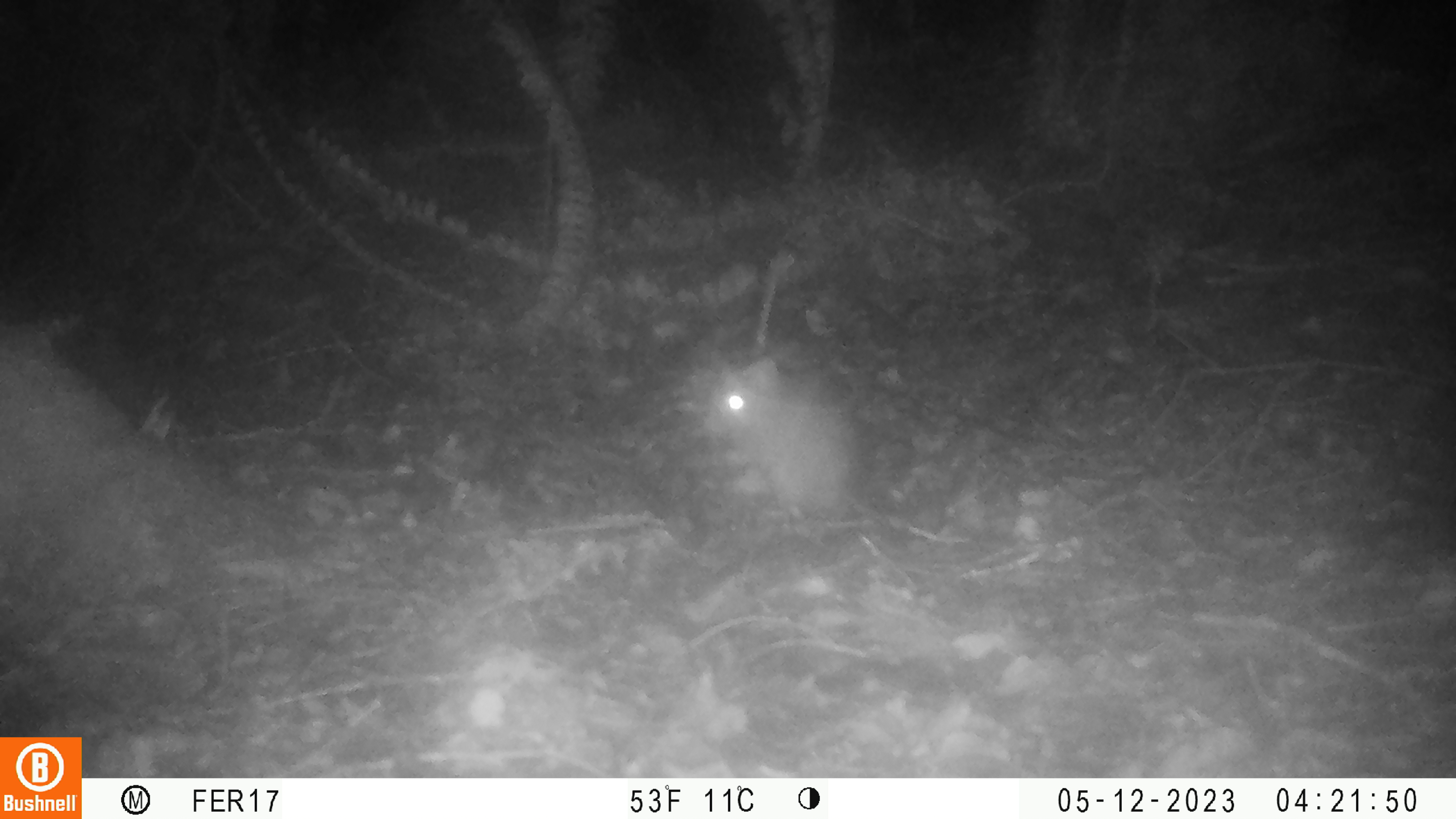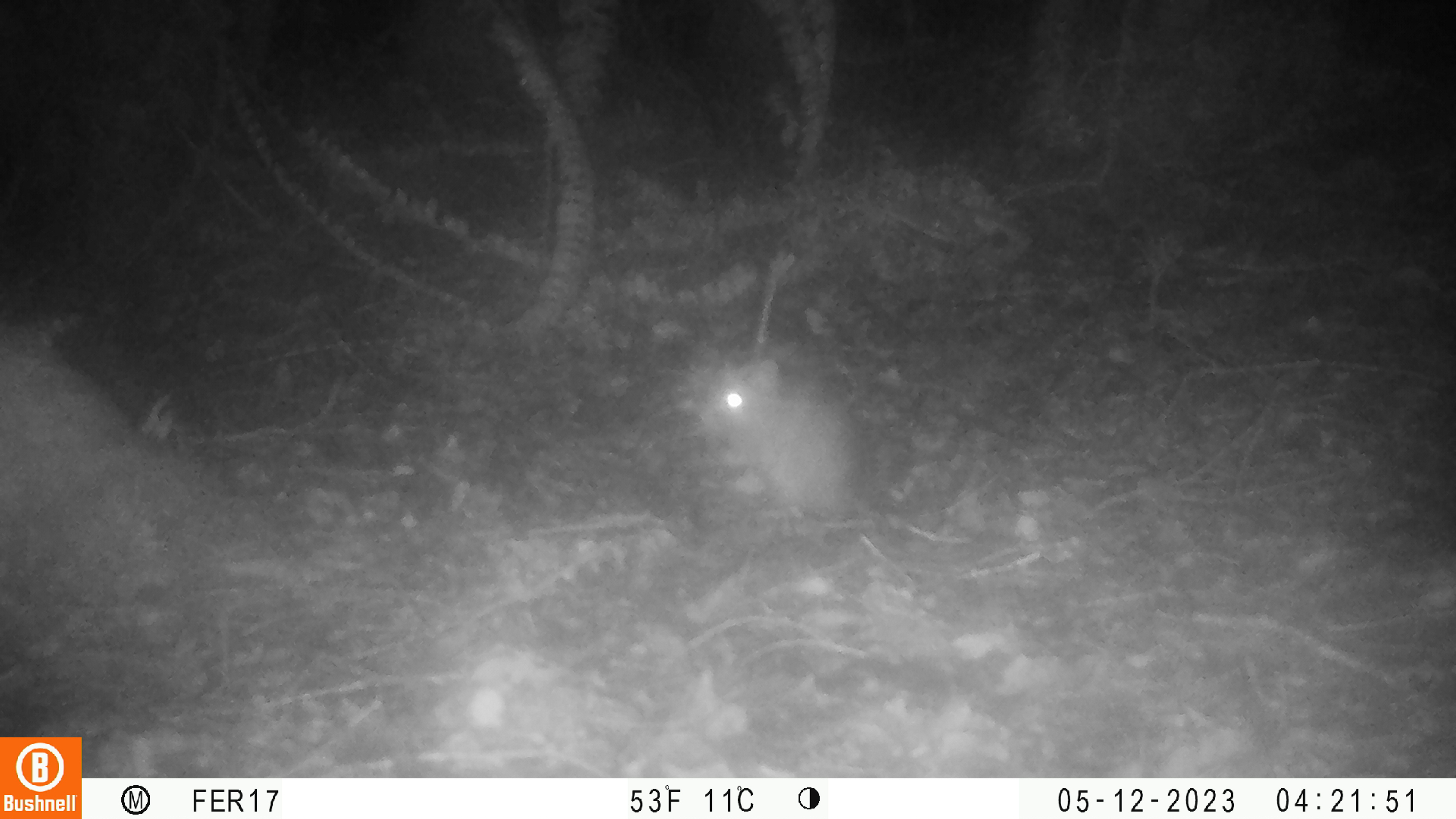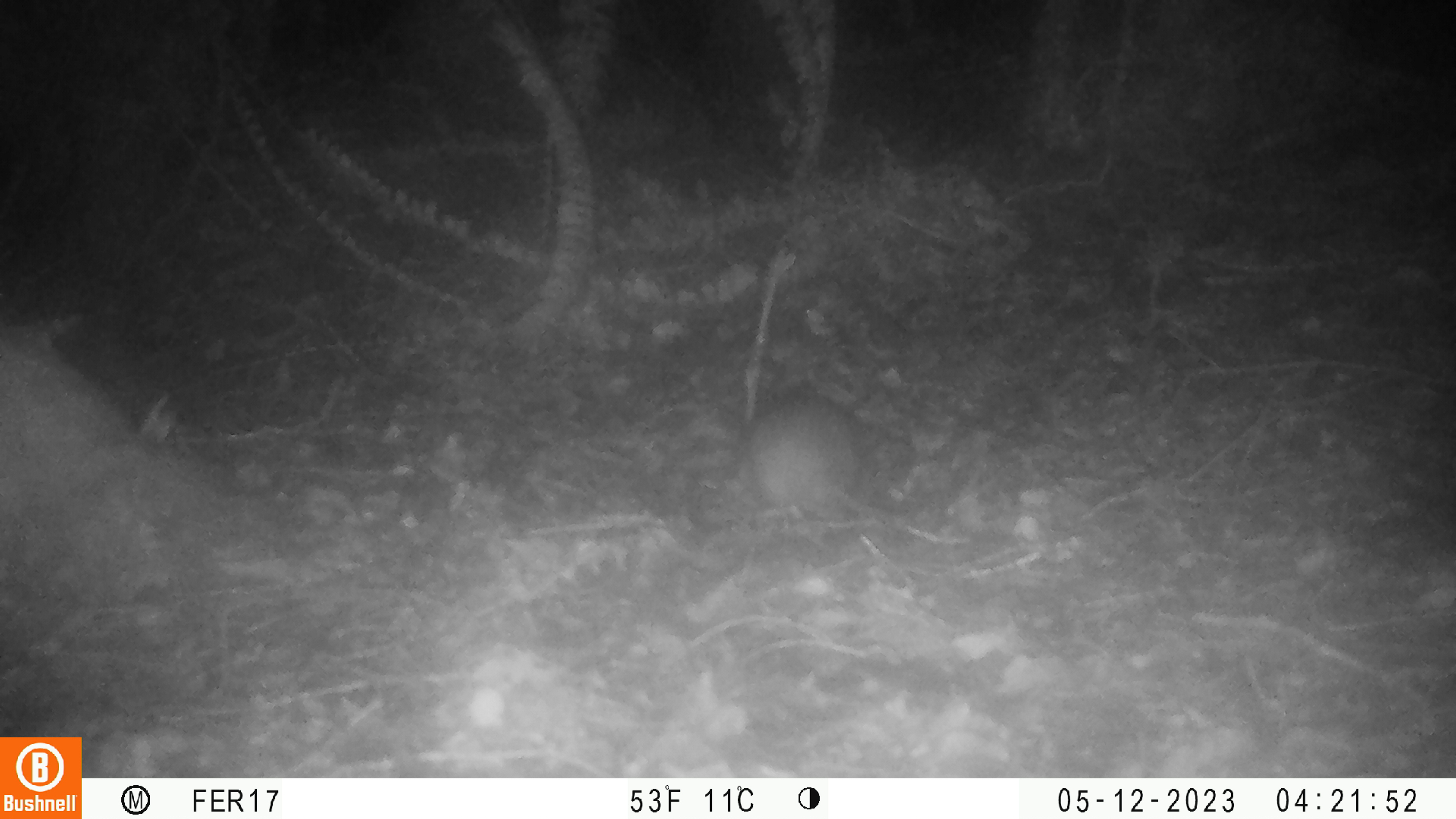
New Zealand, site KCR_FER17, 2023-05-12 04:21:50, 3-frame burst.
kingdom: Animalia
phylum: Chordata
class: Mammalia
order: Rodentia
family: Muridae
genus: Rattus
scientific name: Rattus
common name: rat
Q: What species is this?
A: Rat (Rattus).